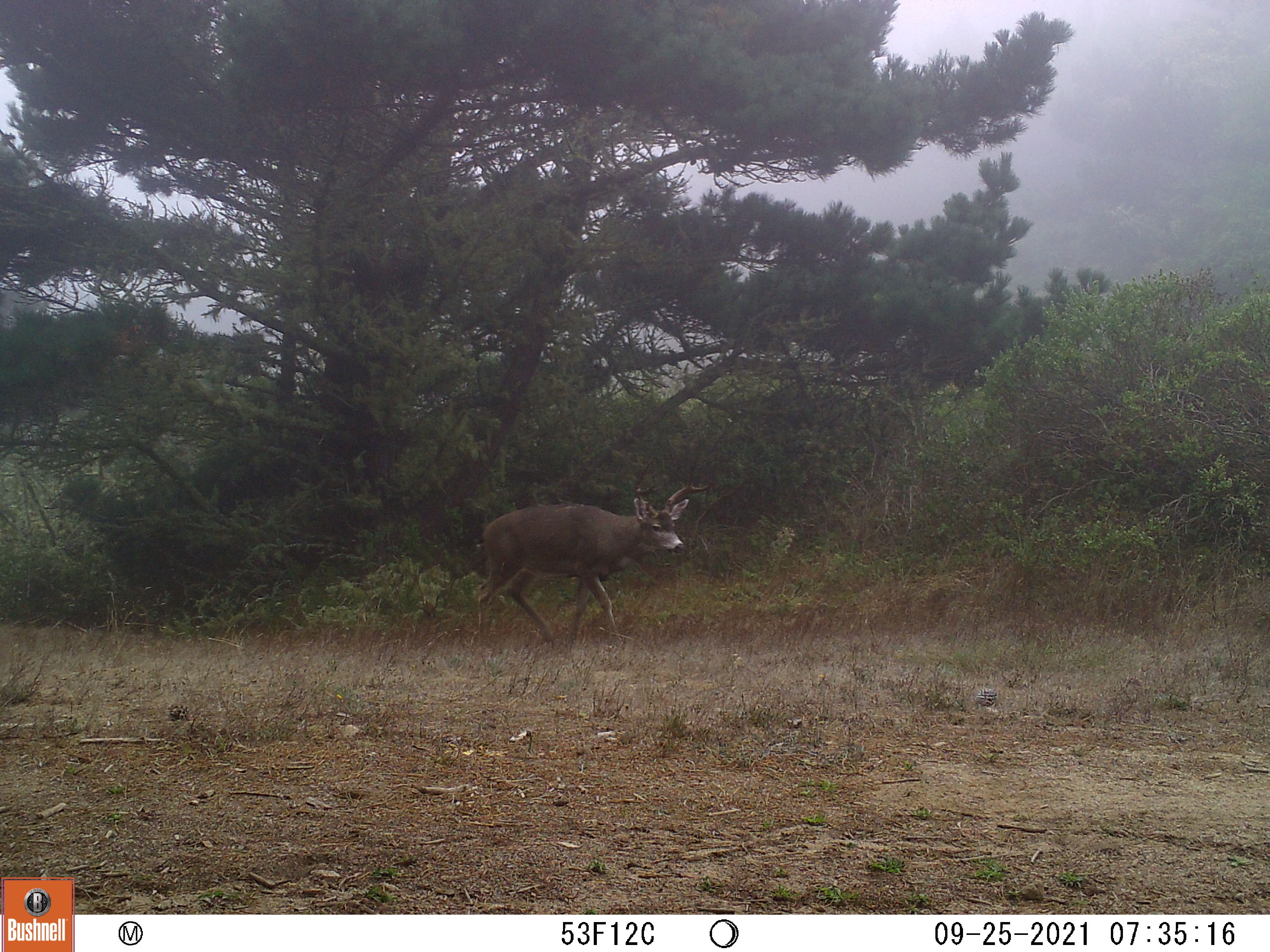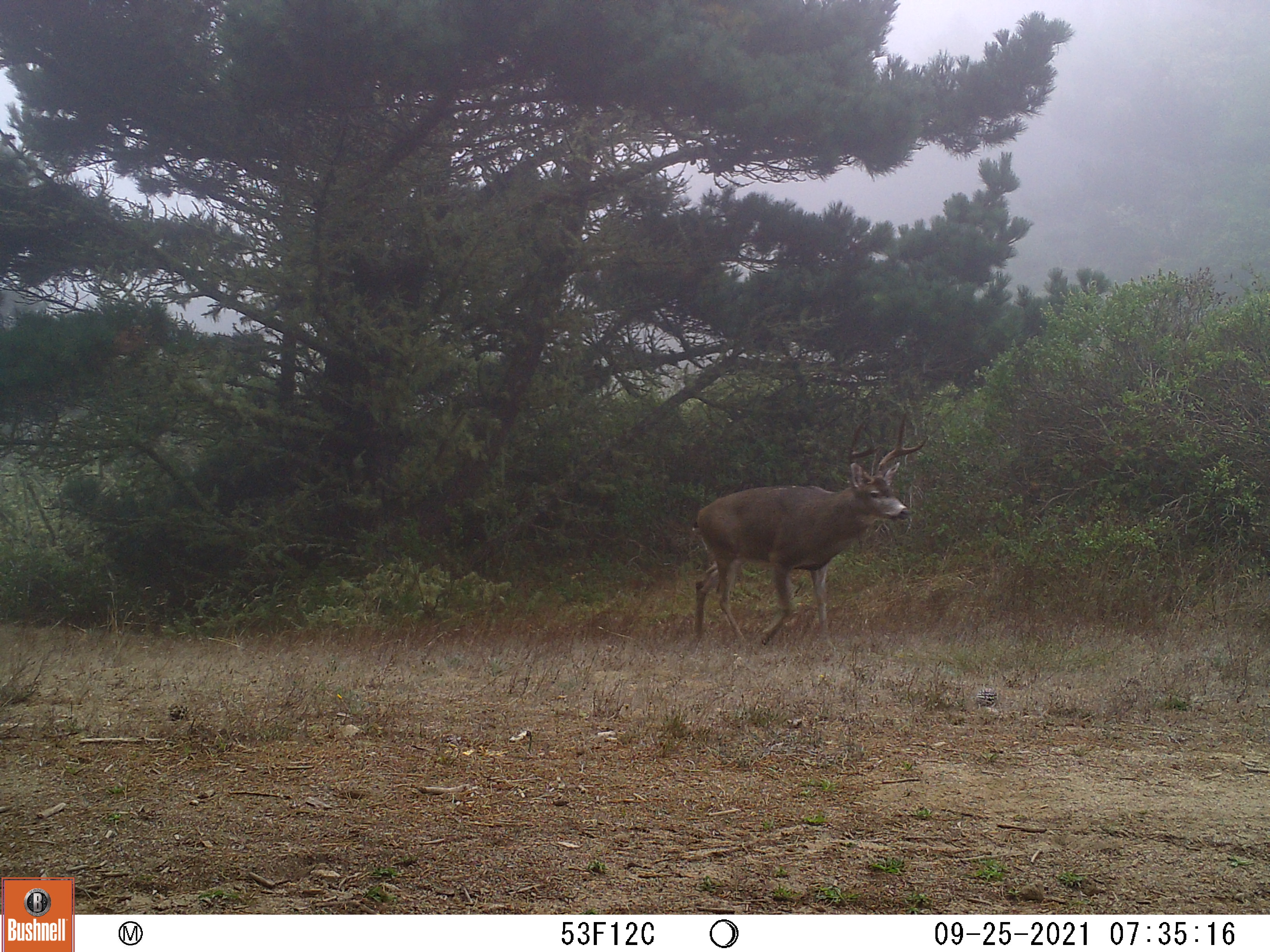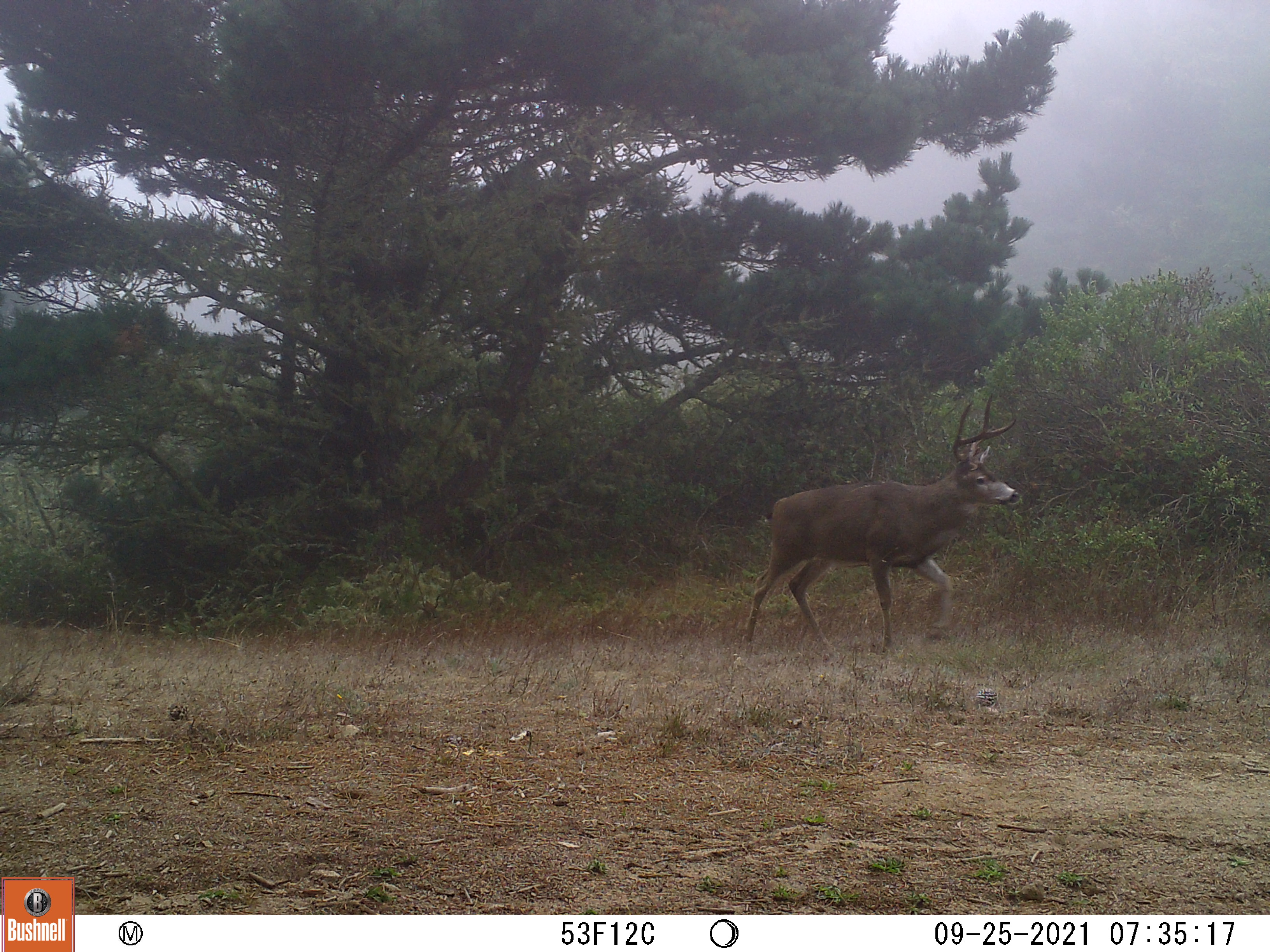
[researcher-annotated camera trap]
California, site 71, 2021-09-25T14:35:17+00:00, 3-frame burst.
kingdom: Animalia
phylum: Chordata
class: Mammalia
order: Artiodactyla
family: Cervidae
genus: Odocoileus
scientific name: Odocoileus hemionus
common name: mule deer